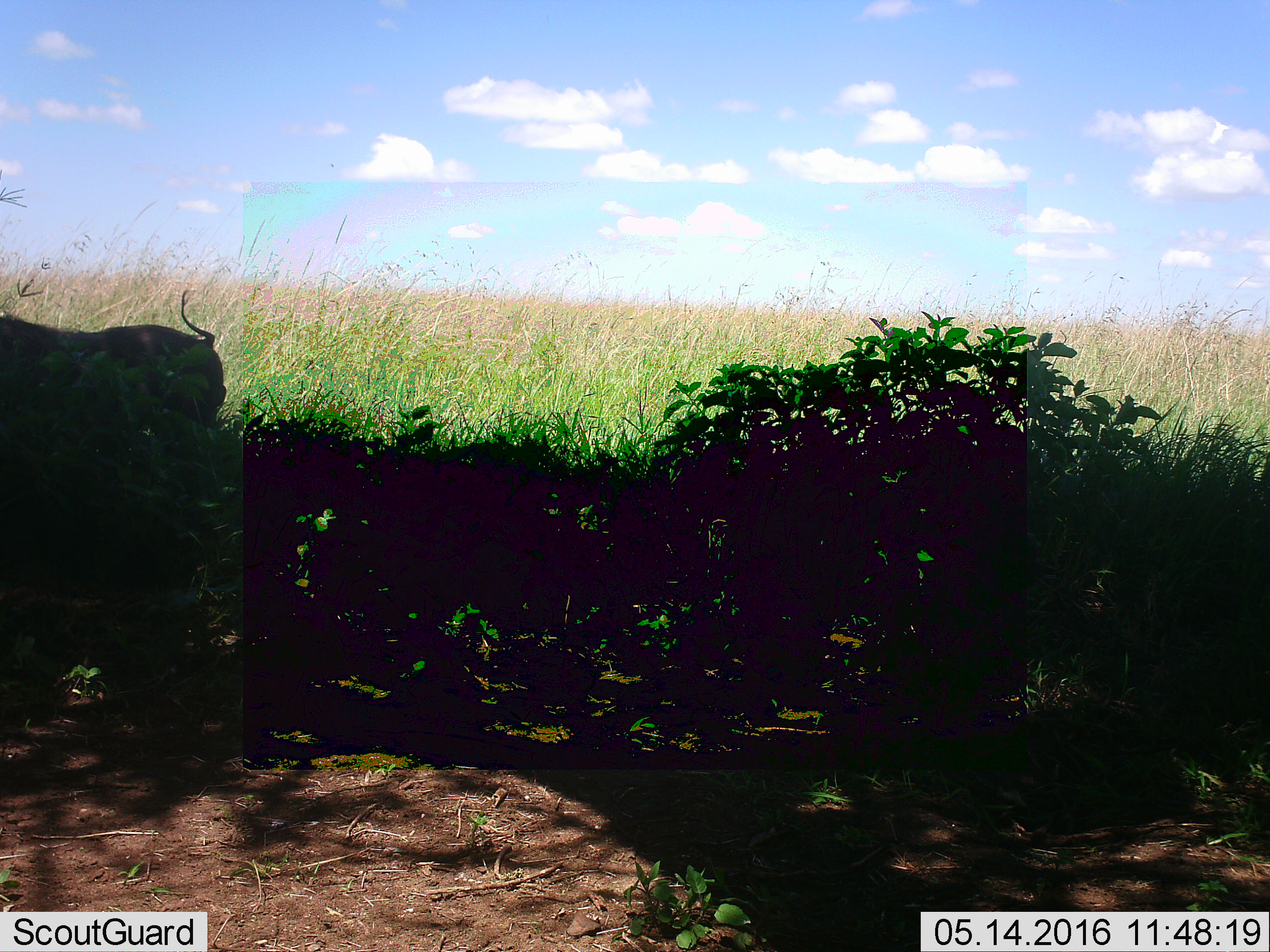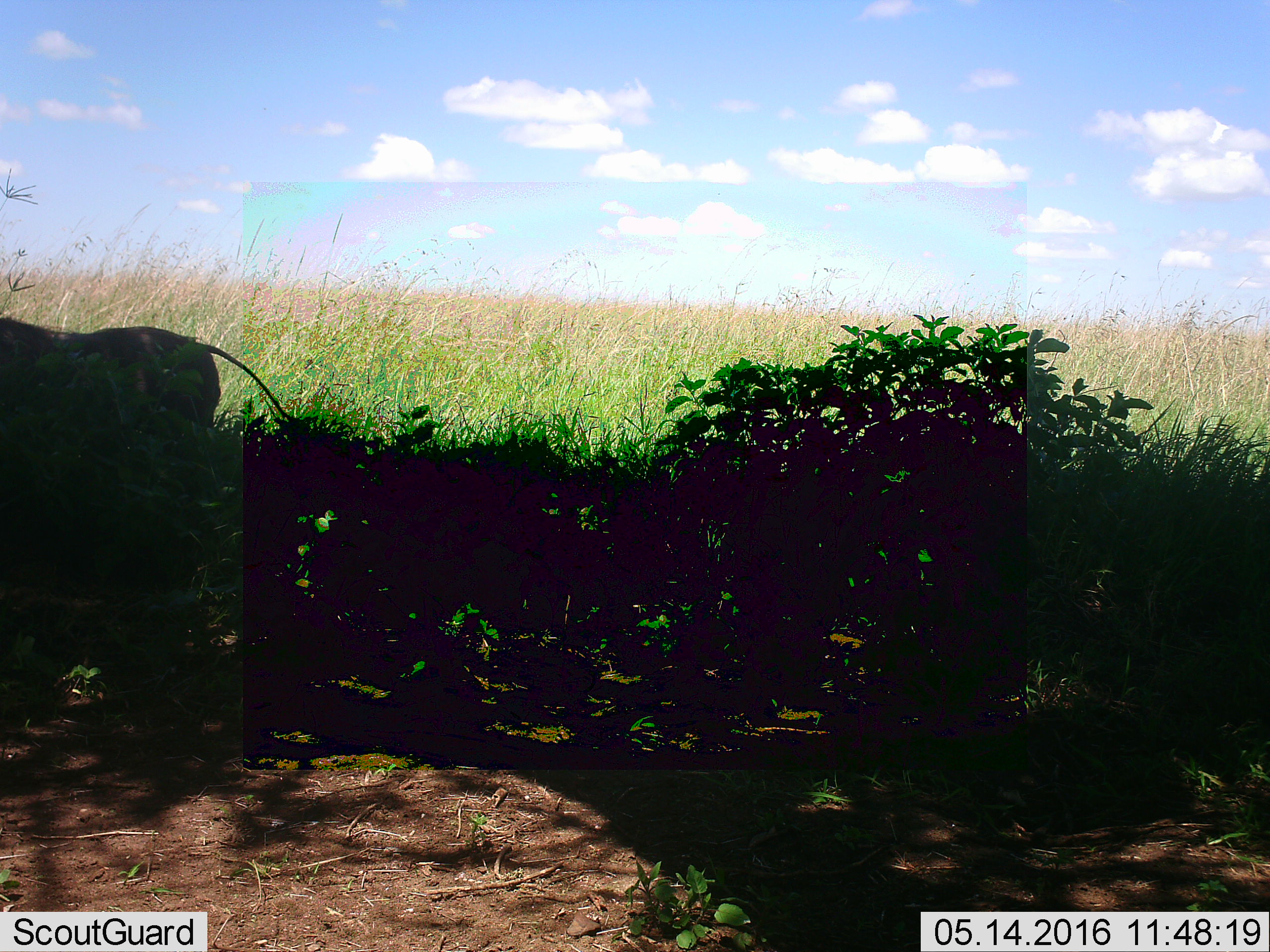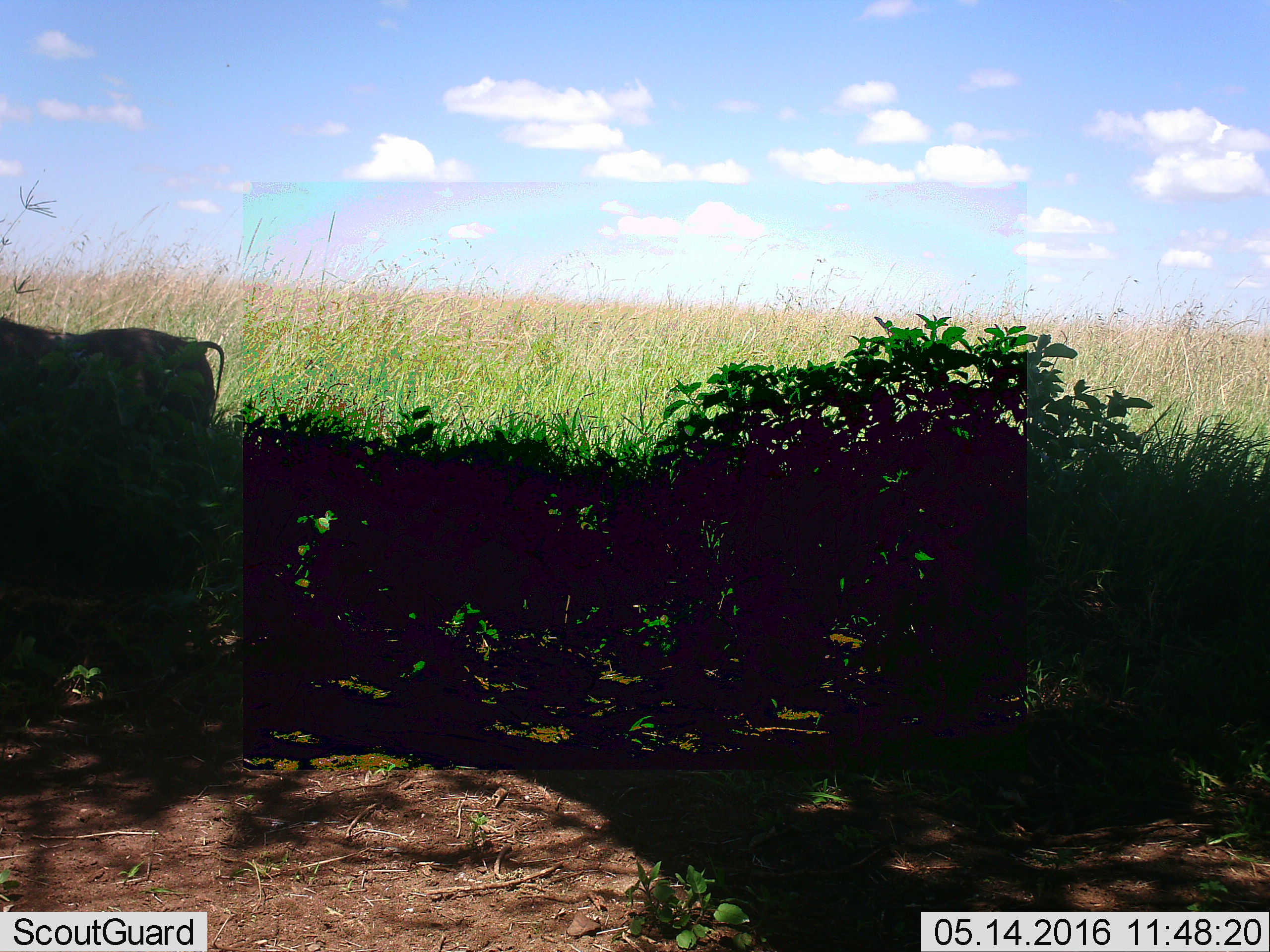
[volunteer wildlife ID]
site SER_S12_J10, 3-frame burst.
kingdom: Animalia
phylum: Chordata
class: Mammalia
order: Artiodactyla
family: Suidae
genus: Phacochoerus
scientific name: Phacochoerus africanus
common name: warthog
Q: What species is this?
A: Warthog (Phacochoerus africanus).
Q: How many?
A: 1.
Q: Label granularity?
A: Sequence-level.